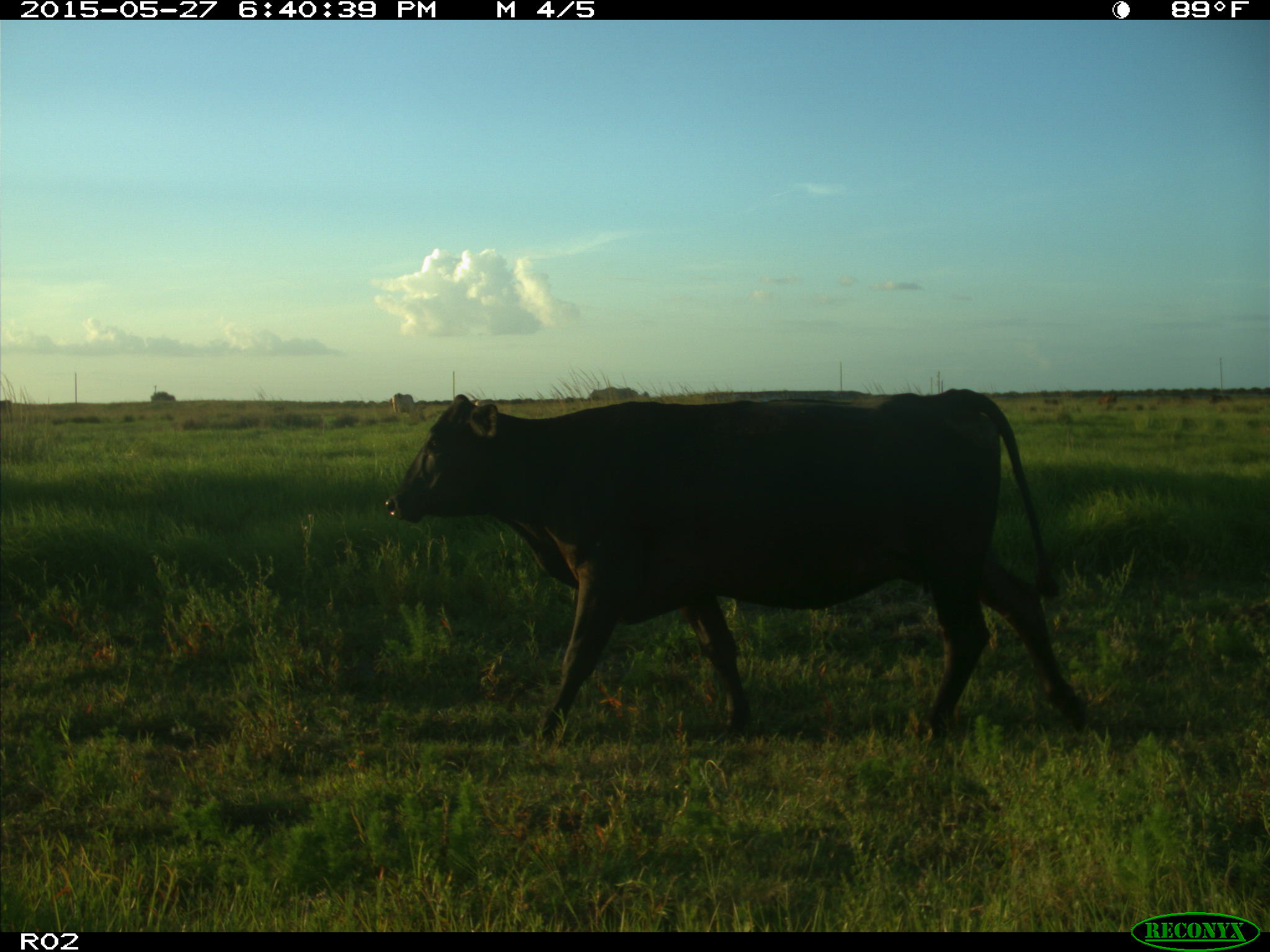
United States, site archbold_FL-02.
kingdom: Animalia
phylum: Chordata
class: Mammalia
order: Artiodactyla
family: Bovidae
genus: Bos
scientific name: Bos taurus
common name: domestic cow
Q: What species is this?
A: Bos taurus (domestic cow).